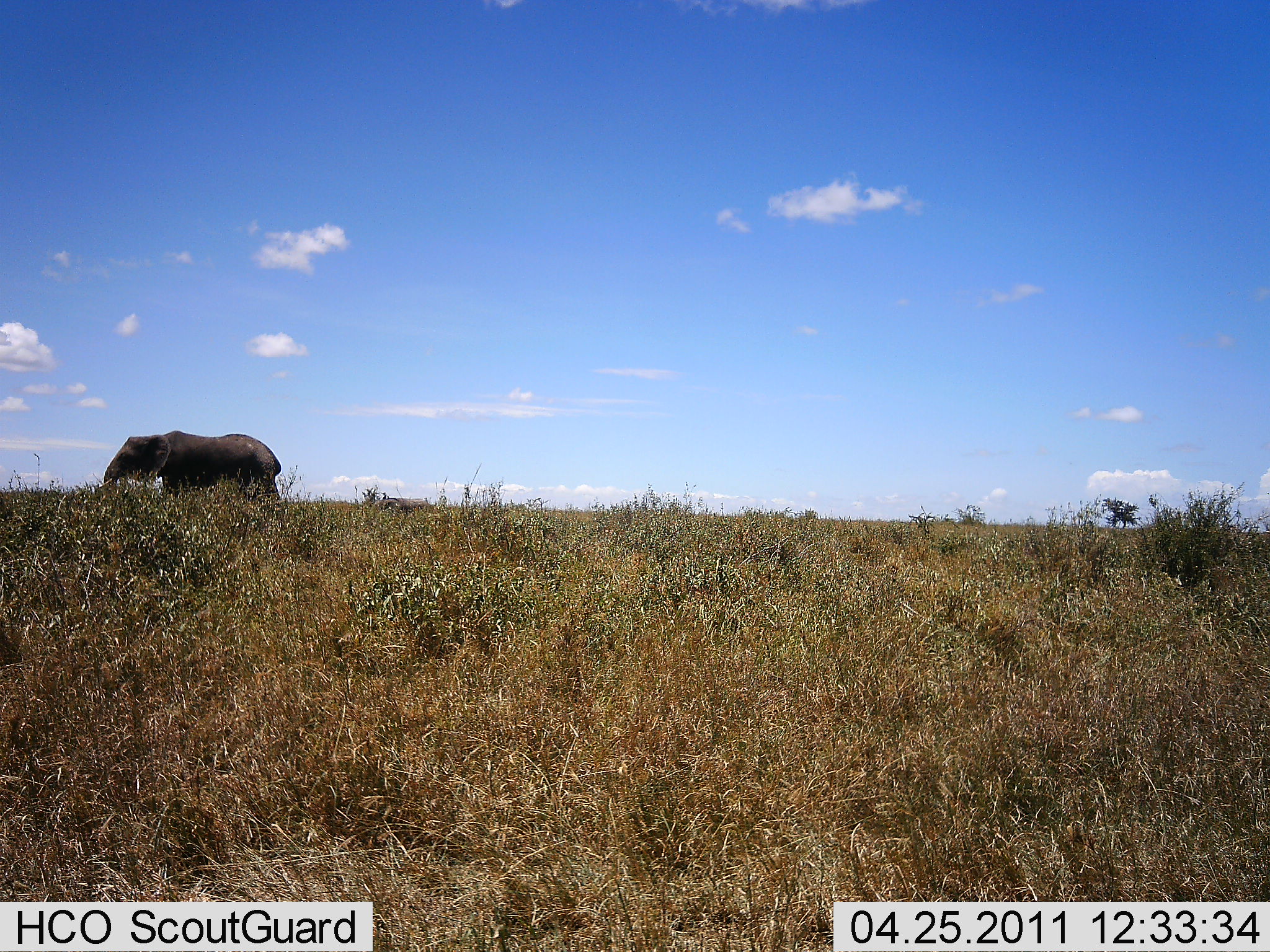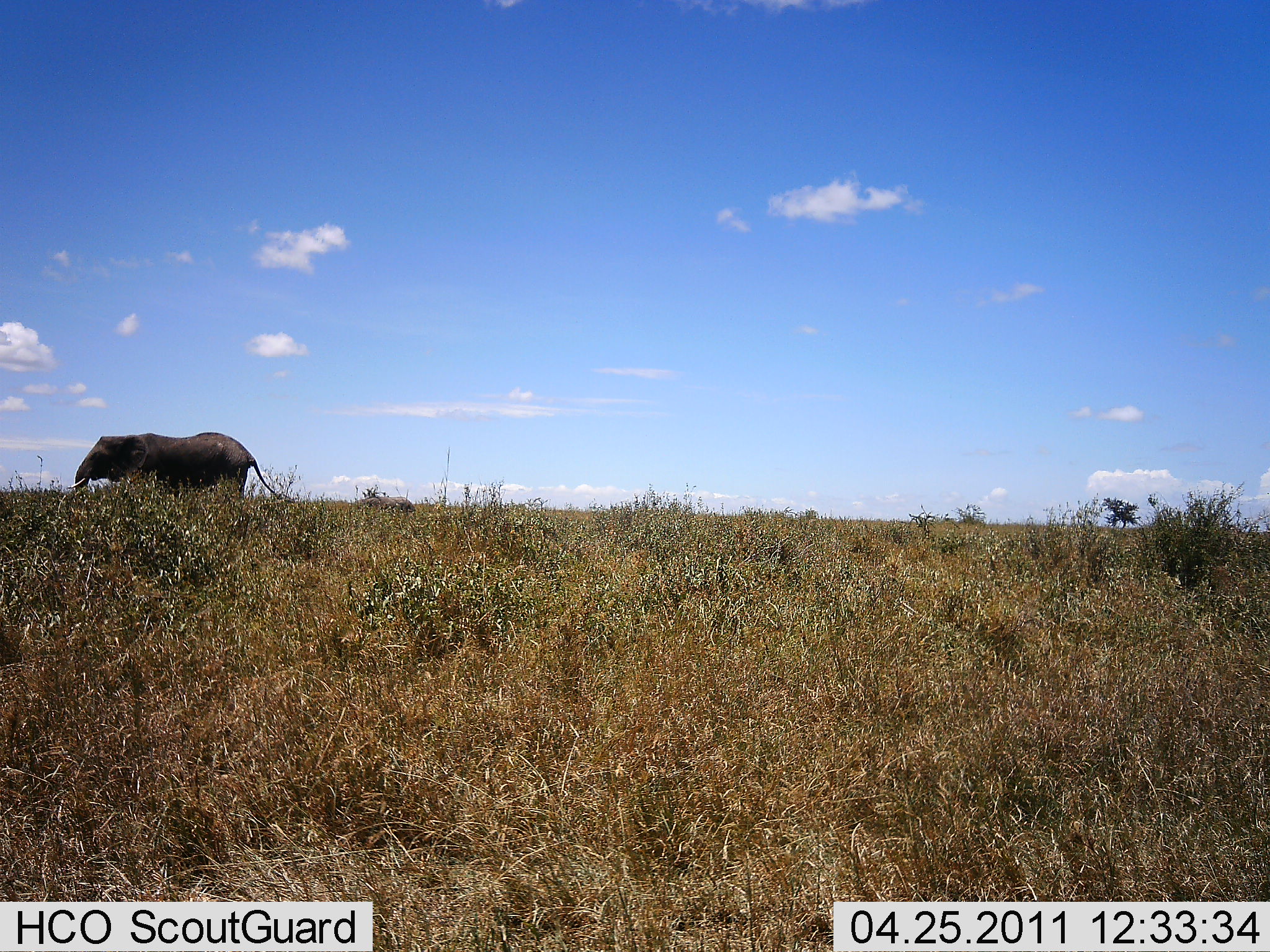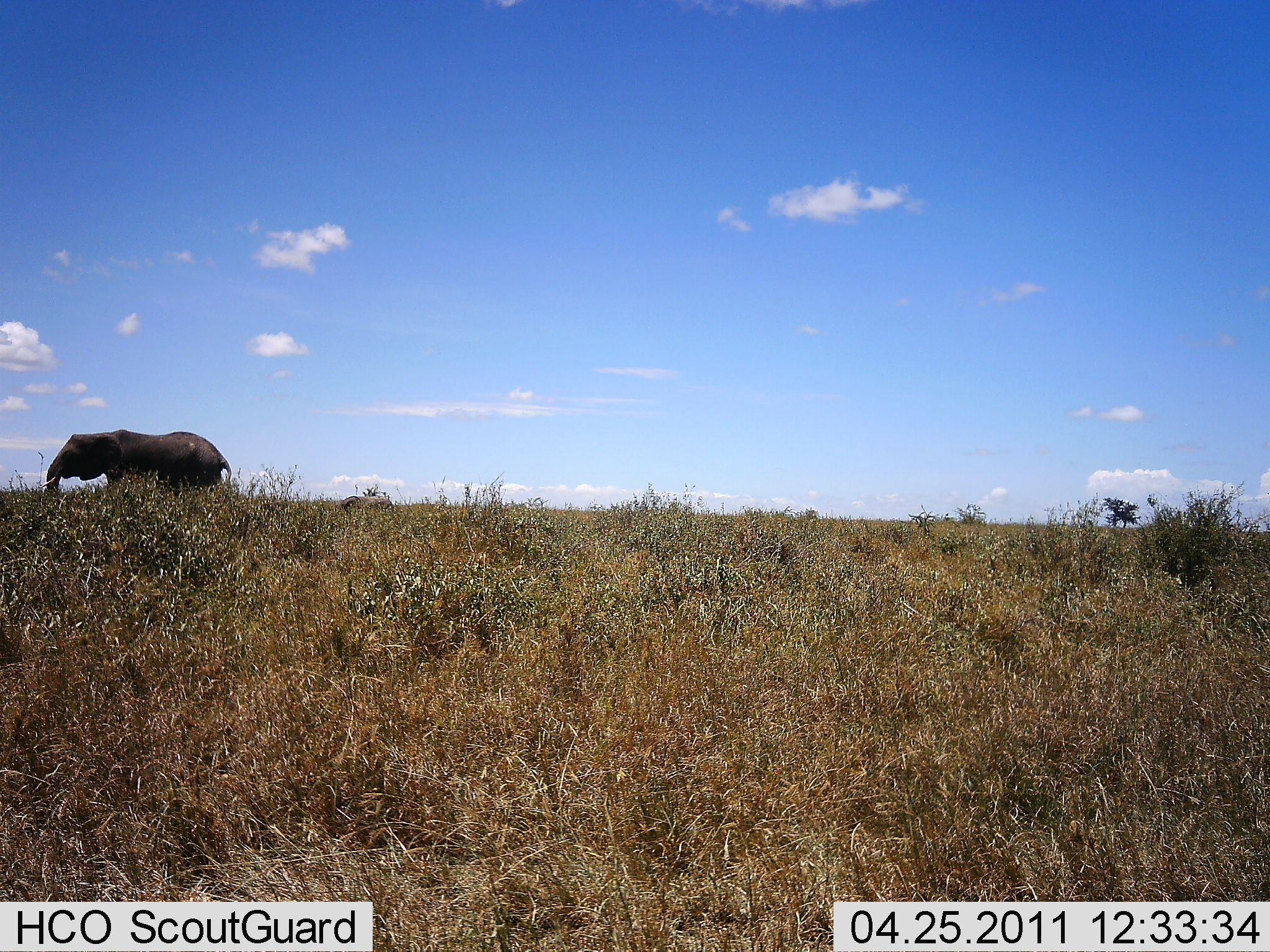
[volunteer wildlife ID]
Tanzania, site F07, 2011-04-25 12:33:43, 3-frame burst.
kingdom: Animalia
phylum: Chordata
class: Mammalia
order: Proboscidea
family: Elephantidae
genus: Loxodonta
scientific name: Loxodonta africana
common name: african bush elephant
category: elephant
Elephant (african bush elephant) (Loxodonta africana), count 2. Behavior (volunteer vote fractions): standing 8%, resting 0%, moving 92%, interacting 0%. Young present (vote fraction): 58%. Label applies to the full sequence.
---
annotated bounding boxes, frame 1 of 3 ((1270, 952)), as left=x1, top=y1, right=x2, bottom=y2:
animal: left=103, top=430, right=283, bottom=503; left=367, top=496, right=428, bottom=512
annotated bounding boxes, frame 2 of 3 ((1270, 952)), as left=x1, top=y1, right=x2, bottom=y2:
animal: left=66, top=432, right=277, bottom=500; left=355, top=496, right=416, bottom=513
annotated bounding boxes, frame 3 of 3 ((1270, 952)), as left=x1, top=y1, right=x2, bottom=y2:
animal: left=37, top=429, right=232, bottom=495; left=340, top=495, right=393, bottom=511